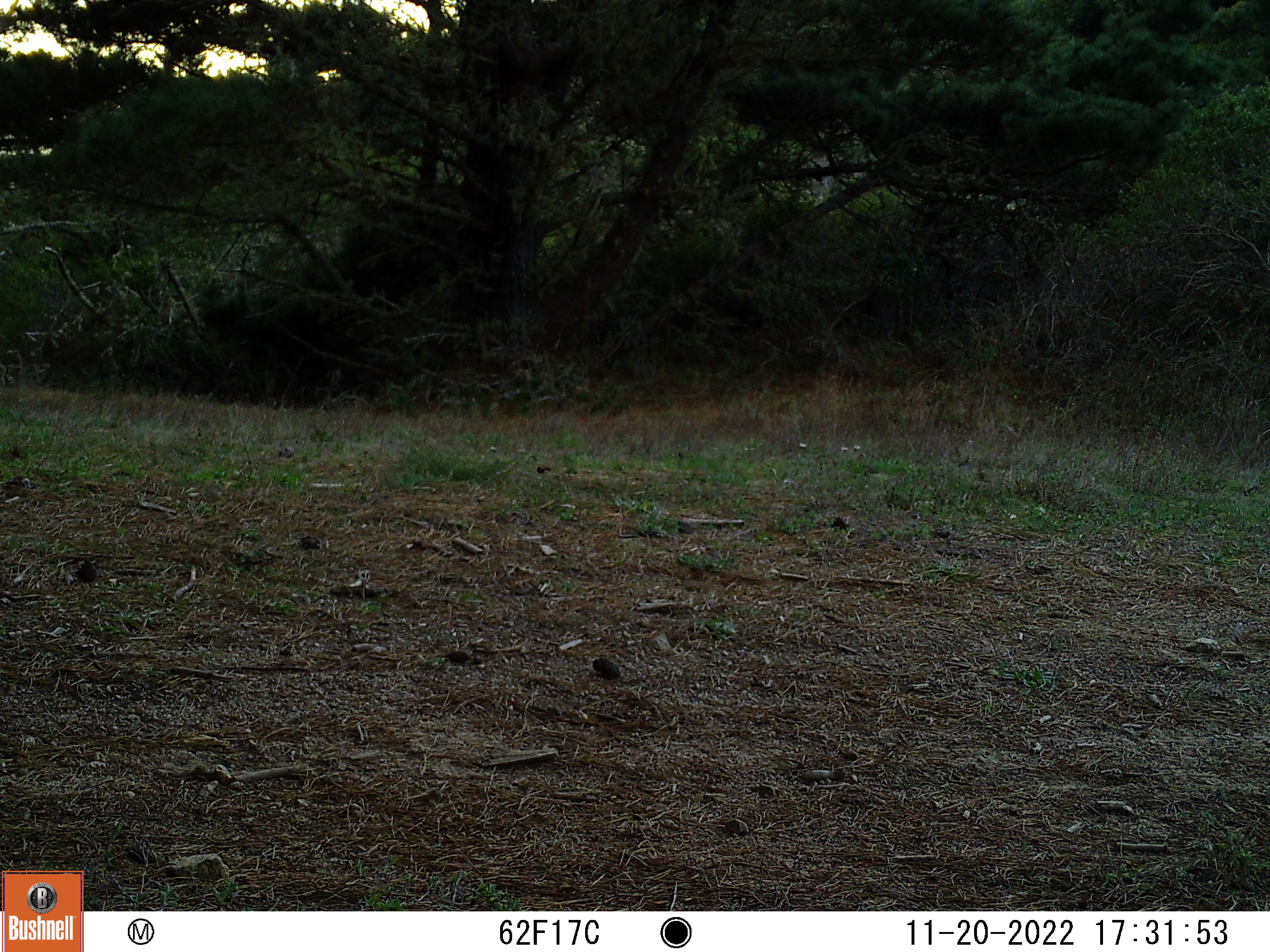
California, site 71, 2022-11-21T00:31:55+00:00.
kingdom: Animalia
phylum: Chordata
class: Aves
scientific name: Aves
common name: bird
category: unknown bird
Unknown bird (bird) (Aves).